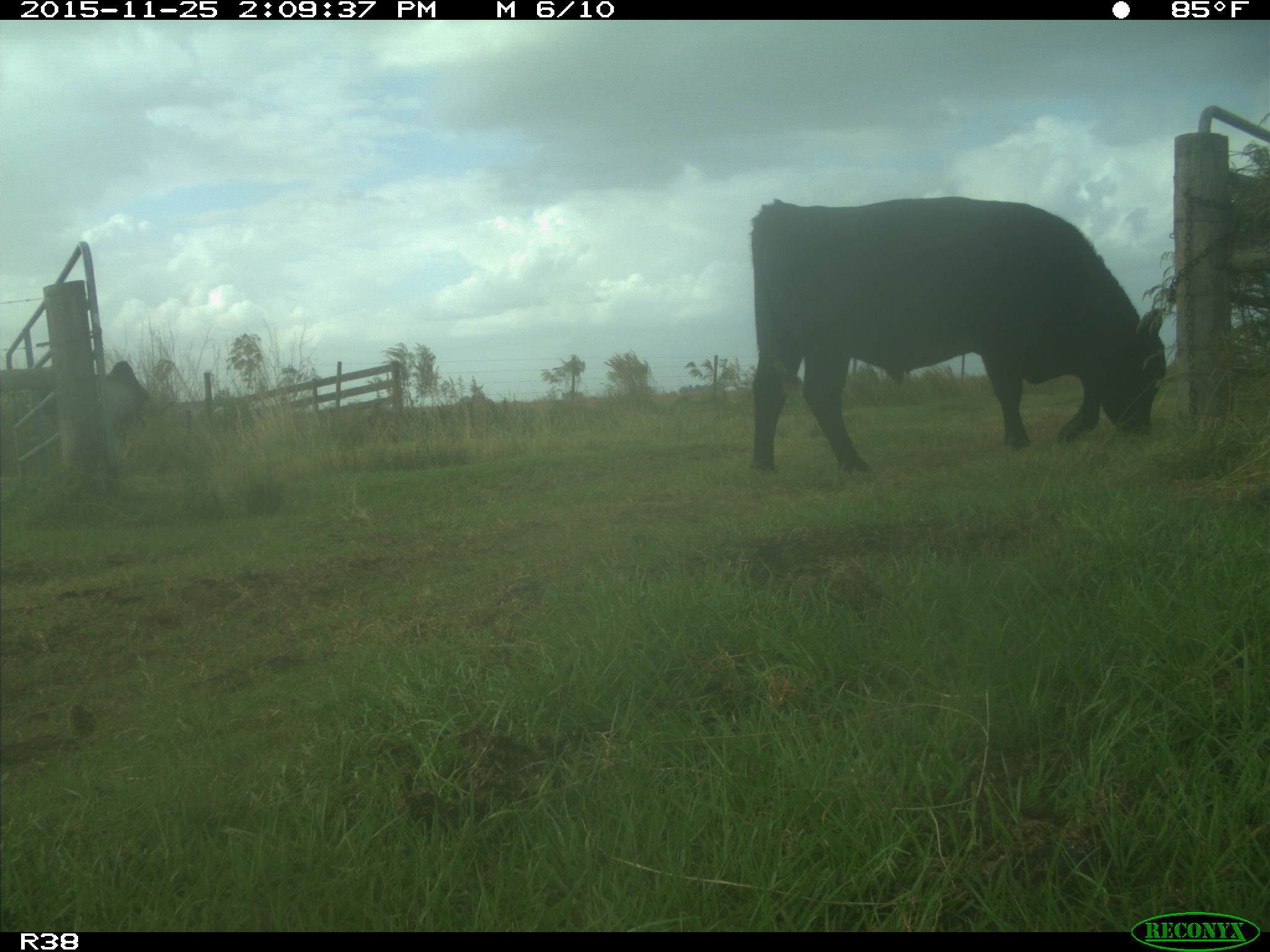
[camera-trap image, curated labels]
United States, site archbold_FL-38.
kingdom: Animalia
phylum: Chordata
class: Mammalia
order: Artiodactyla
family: Bovidae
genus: Bos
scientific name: Bos taurus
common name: domestic cow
Bos taurus (domestic cow).